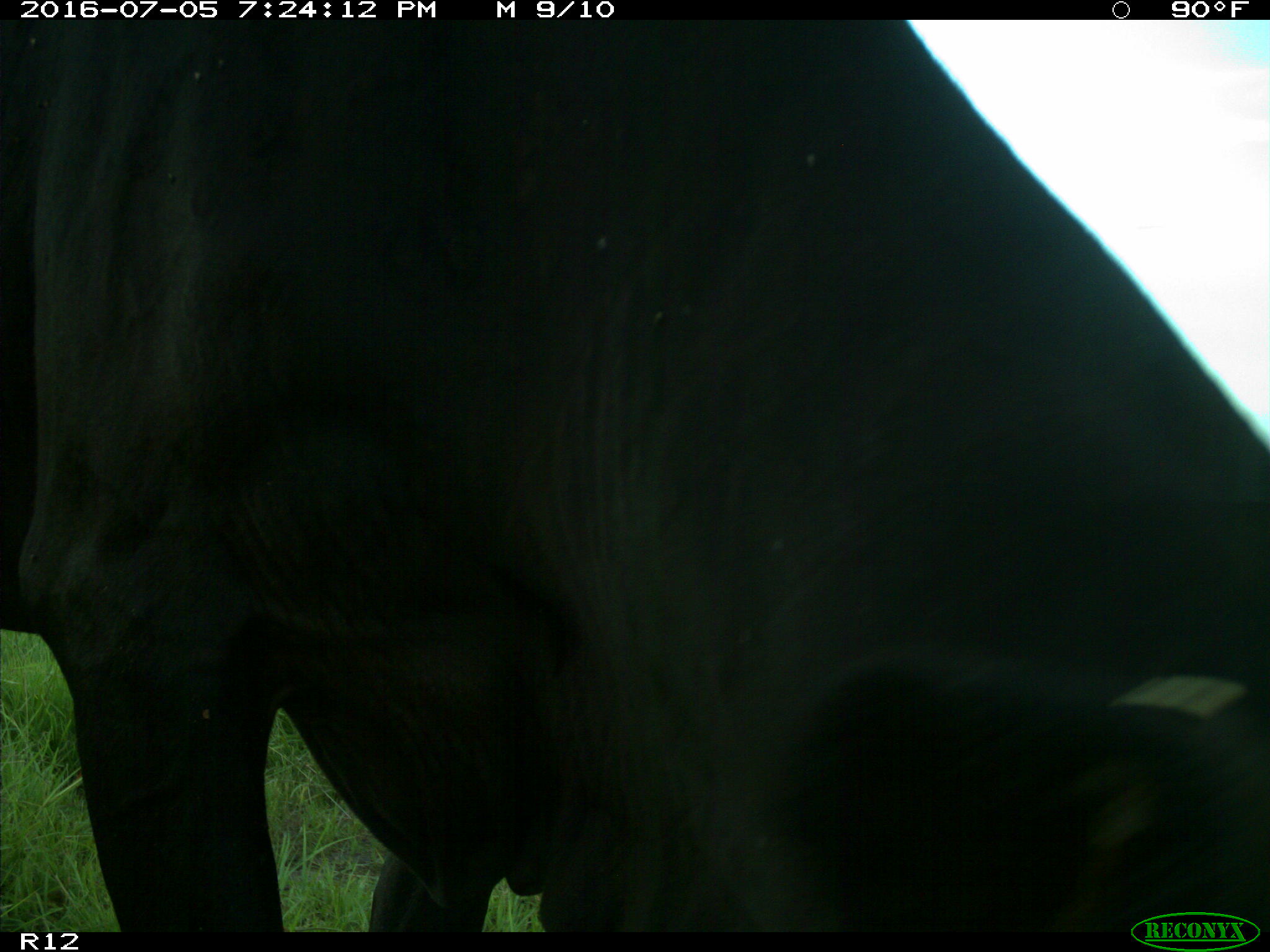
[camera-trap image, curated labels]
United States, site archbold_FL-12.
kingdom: Animalia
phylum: Chordata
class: Mammalia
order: Artiodactyla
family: Bovidae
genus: Bos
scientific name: Bos taurus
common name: domestic cow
Bos taurus (domestic cow).